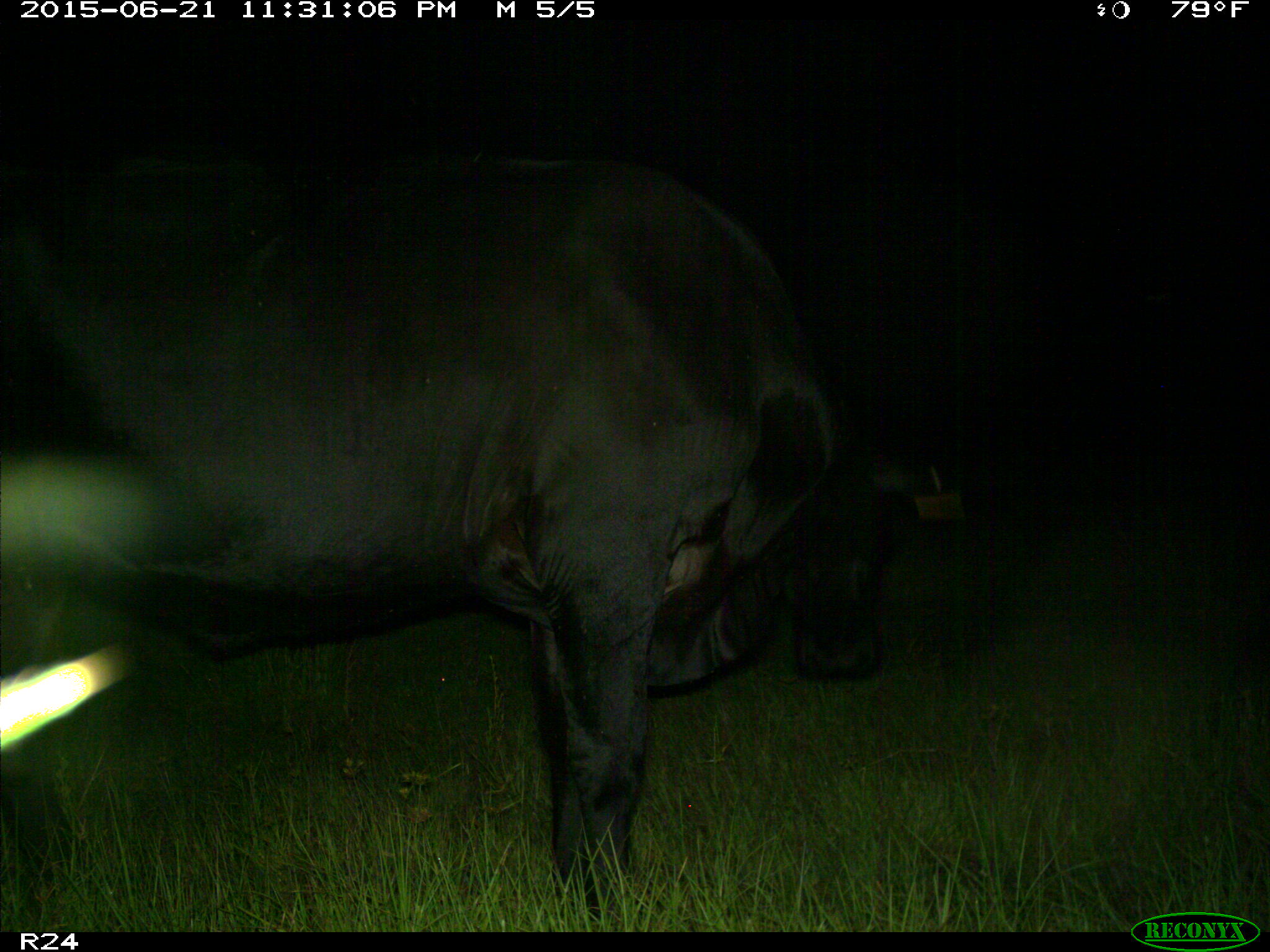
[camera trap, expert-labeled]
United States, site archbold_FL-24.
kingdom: Animalia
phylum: Chordata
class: Mammalia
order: Artiodactyla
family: Bovidae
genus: Bos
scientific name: Bos taurus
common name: domestic cow